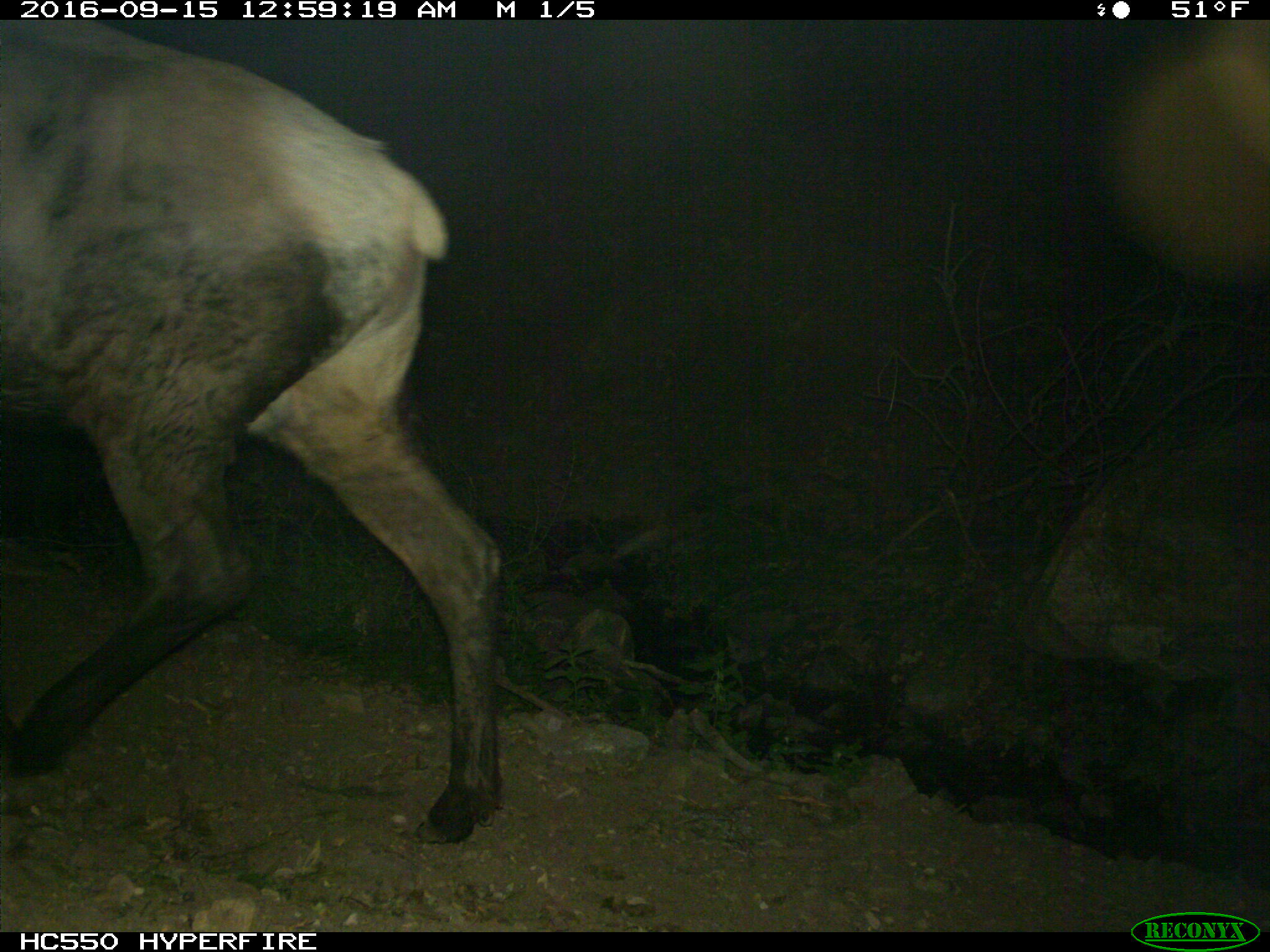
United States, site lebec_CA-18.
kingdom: Animalia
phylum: Chordata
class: Mammalia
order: Artiodactyla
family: Cervidae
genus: Cervus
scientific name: Cervus canadensis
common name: elk